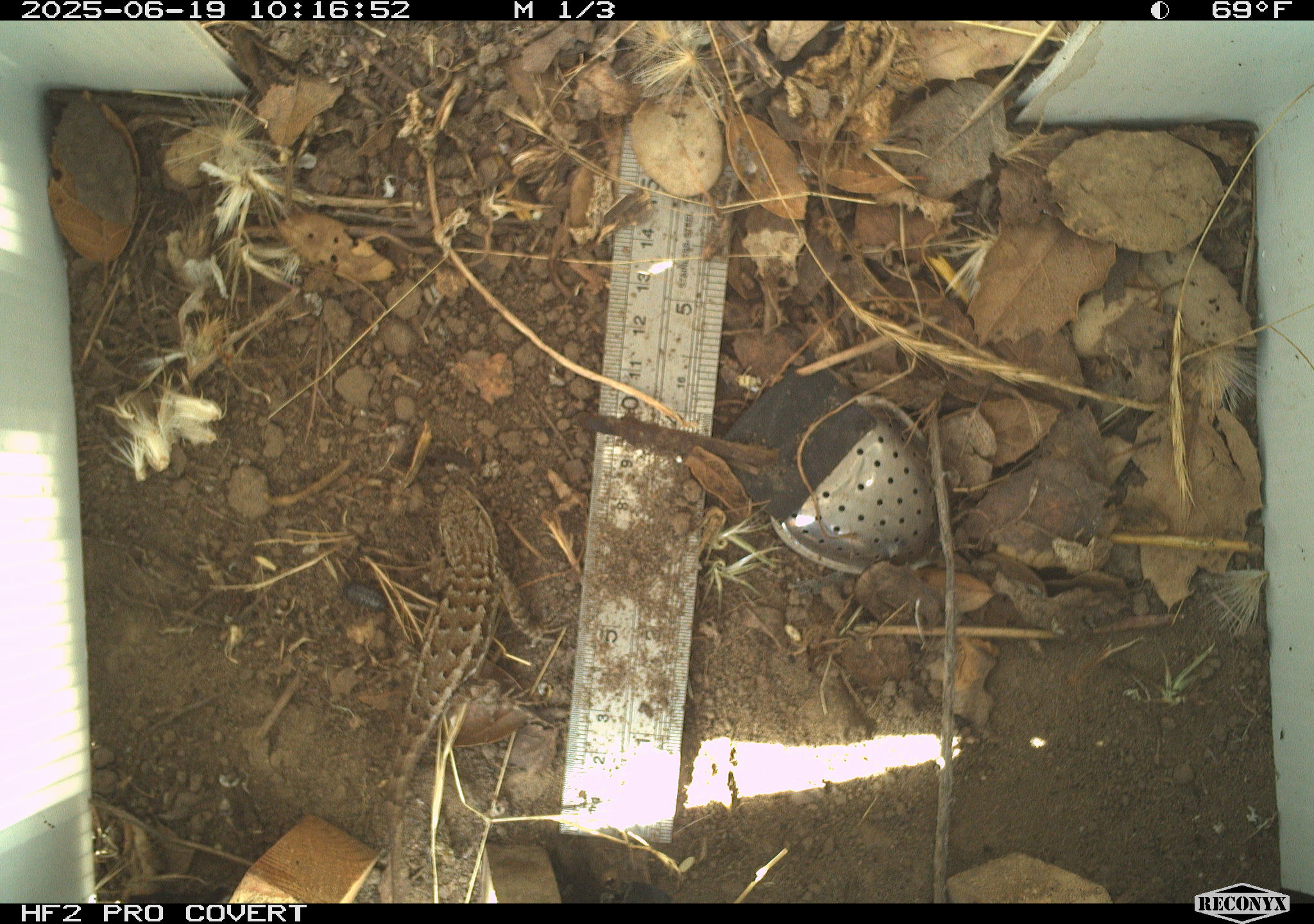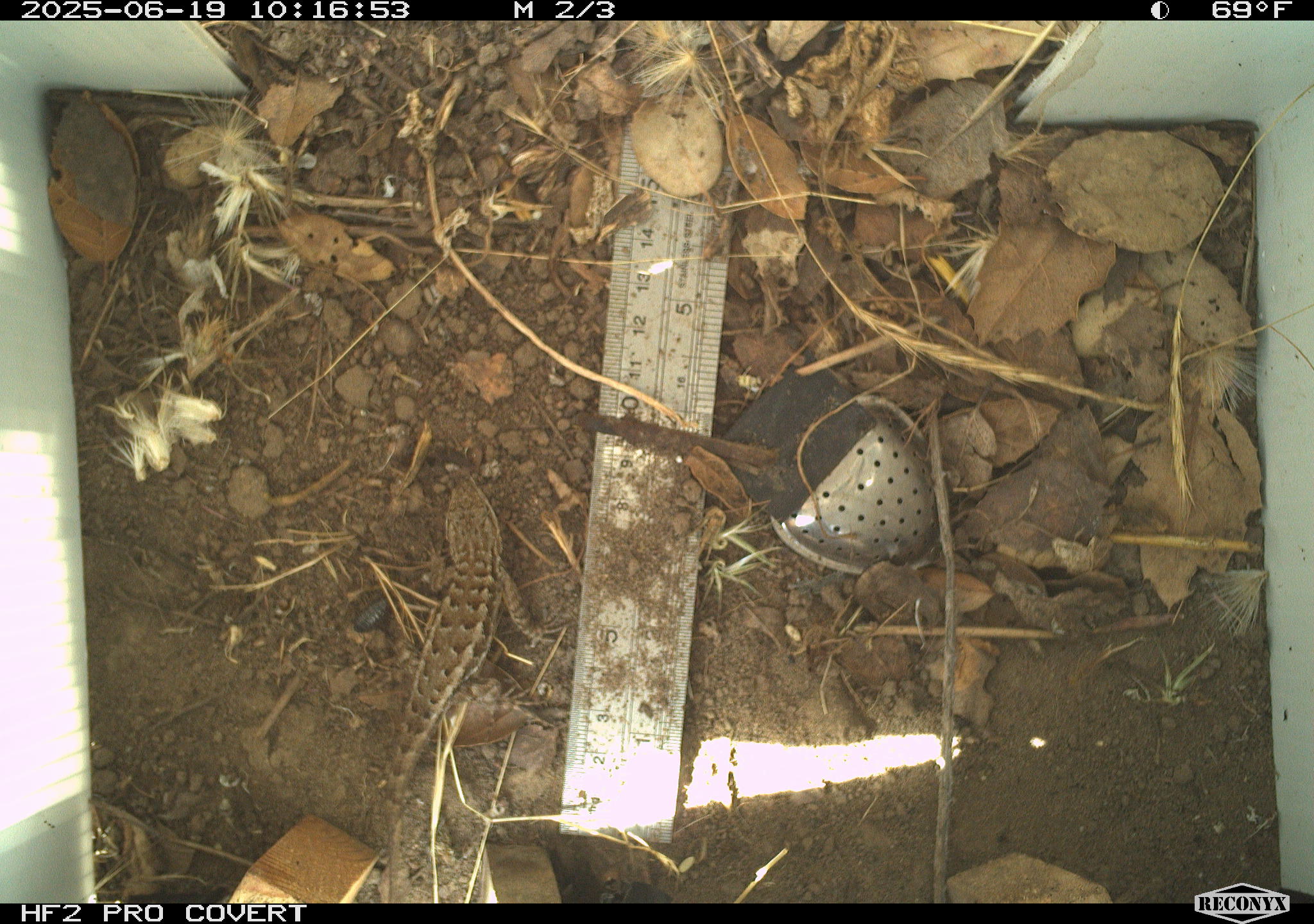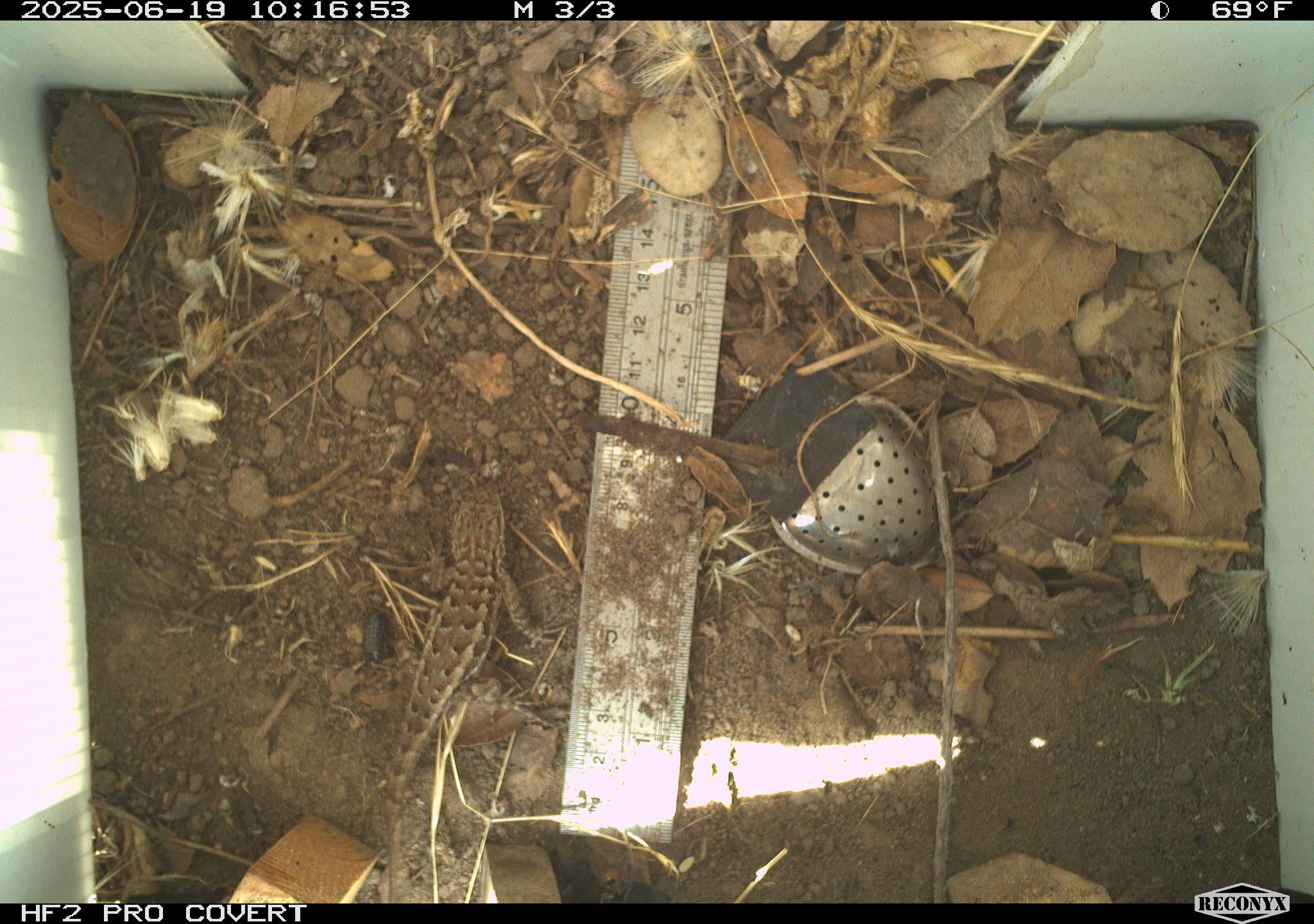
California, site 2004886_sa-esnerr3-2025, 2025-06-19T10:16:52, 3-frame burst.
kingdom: Animalia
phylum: Chordata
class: Reptilia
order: Squamata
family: Phrynosomatidae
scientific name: Phrynosomatidae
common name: north american spiny lizards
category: sceloporus/uta species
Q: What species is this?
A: Sceloporus/uta species (north american spiny lizards) (Phrynosomatidae).